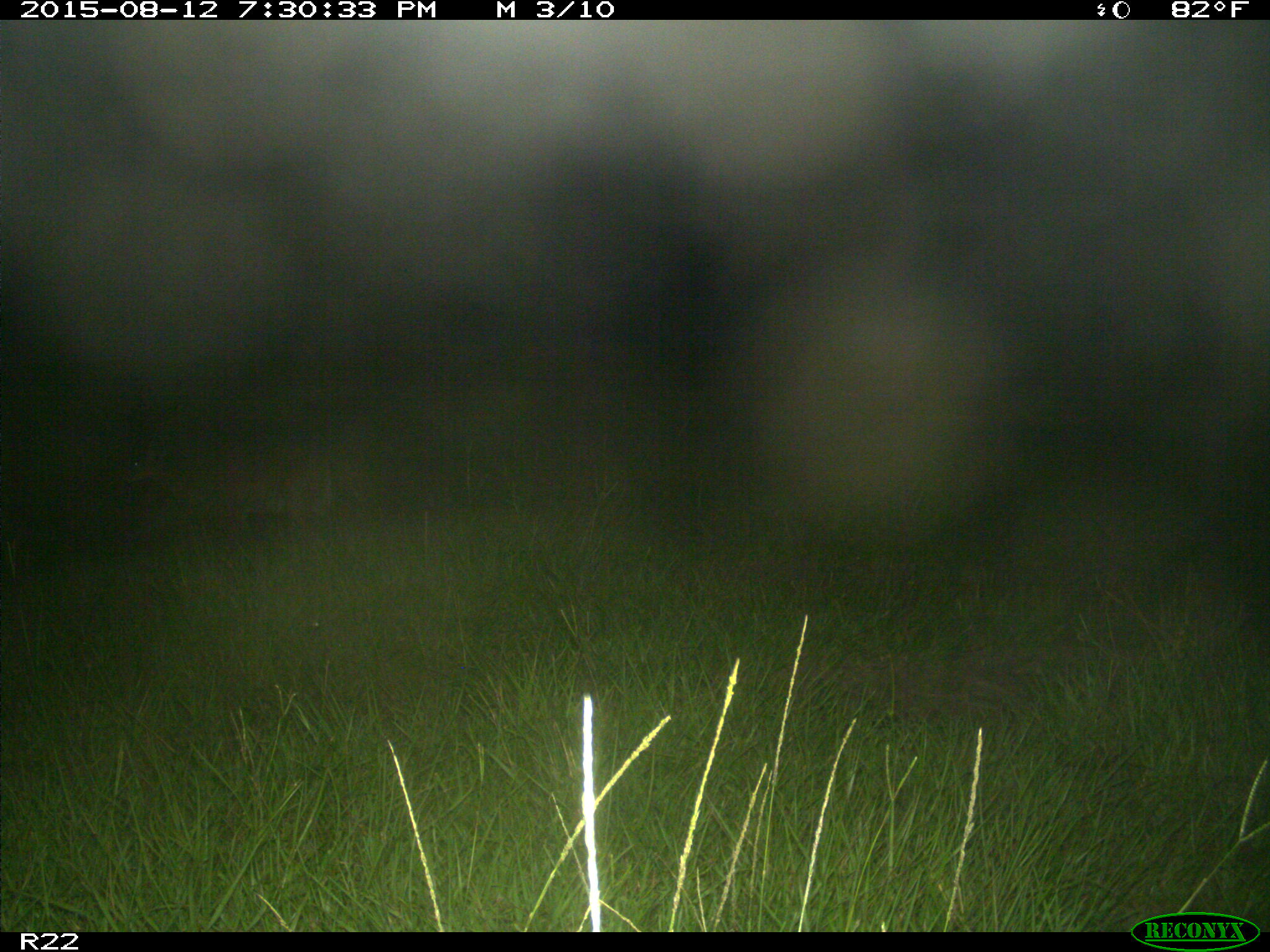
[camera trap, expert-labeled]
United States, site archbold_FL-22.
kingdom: Animalia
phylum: Chordata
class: Mammalia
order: Artiodactyla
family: Cervidae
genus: Odocoileus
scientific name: Odocoileus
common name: deer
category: unidentified deer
Unidentified deer (deer) (Odocoileus).